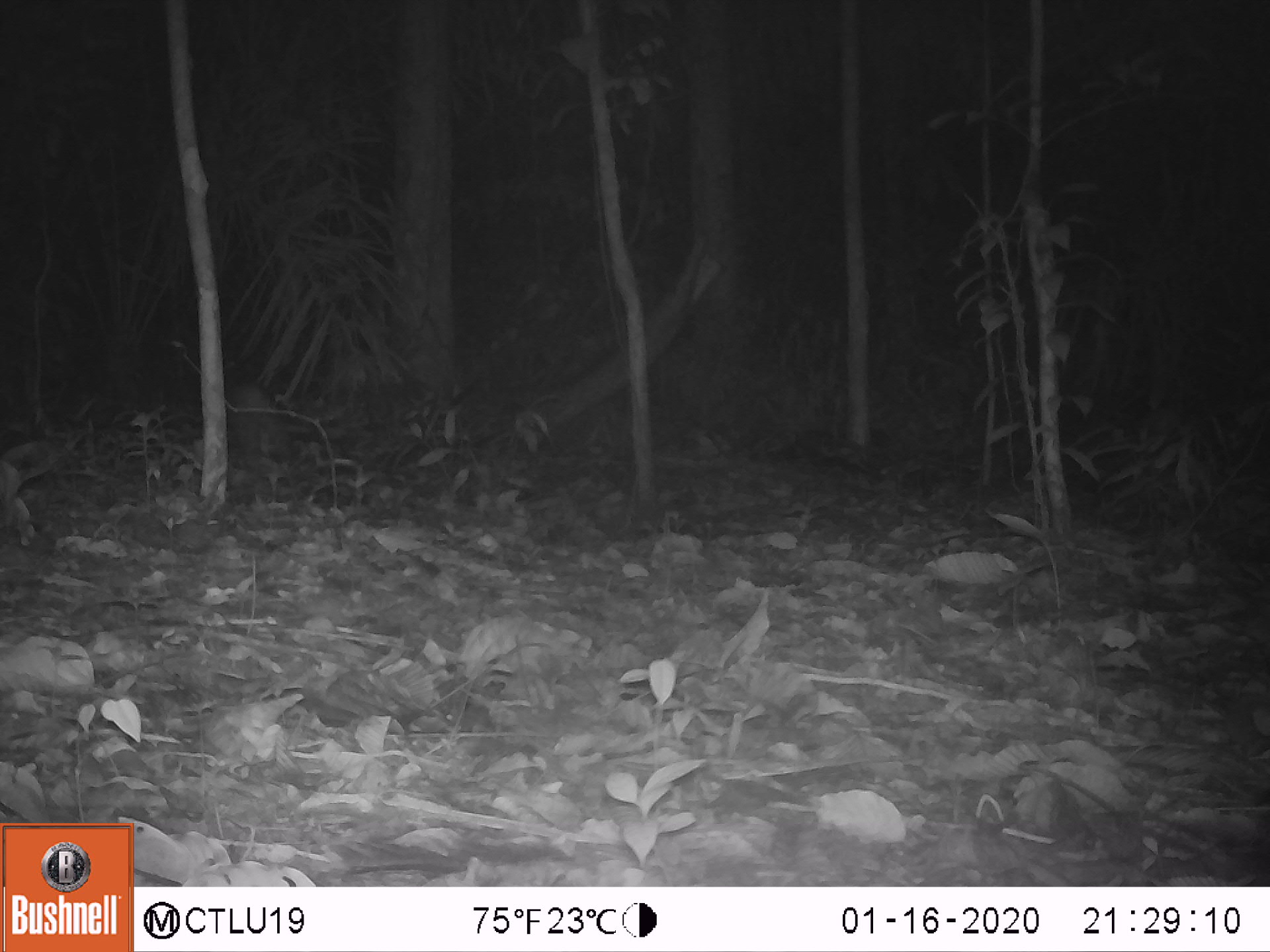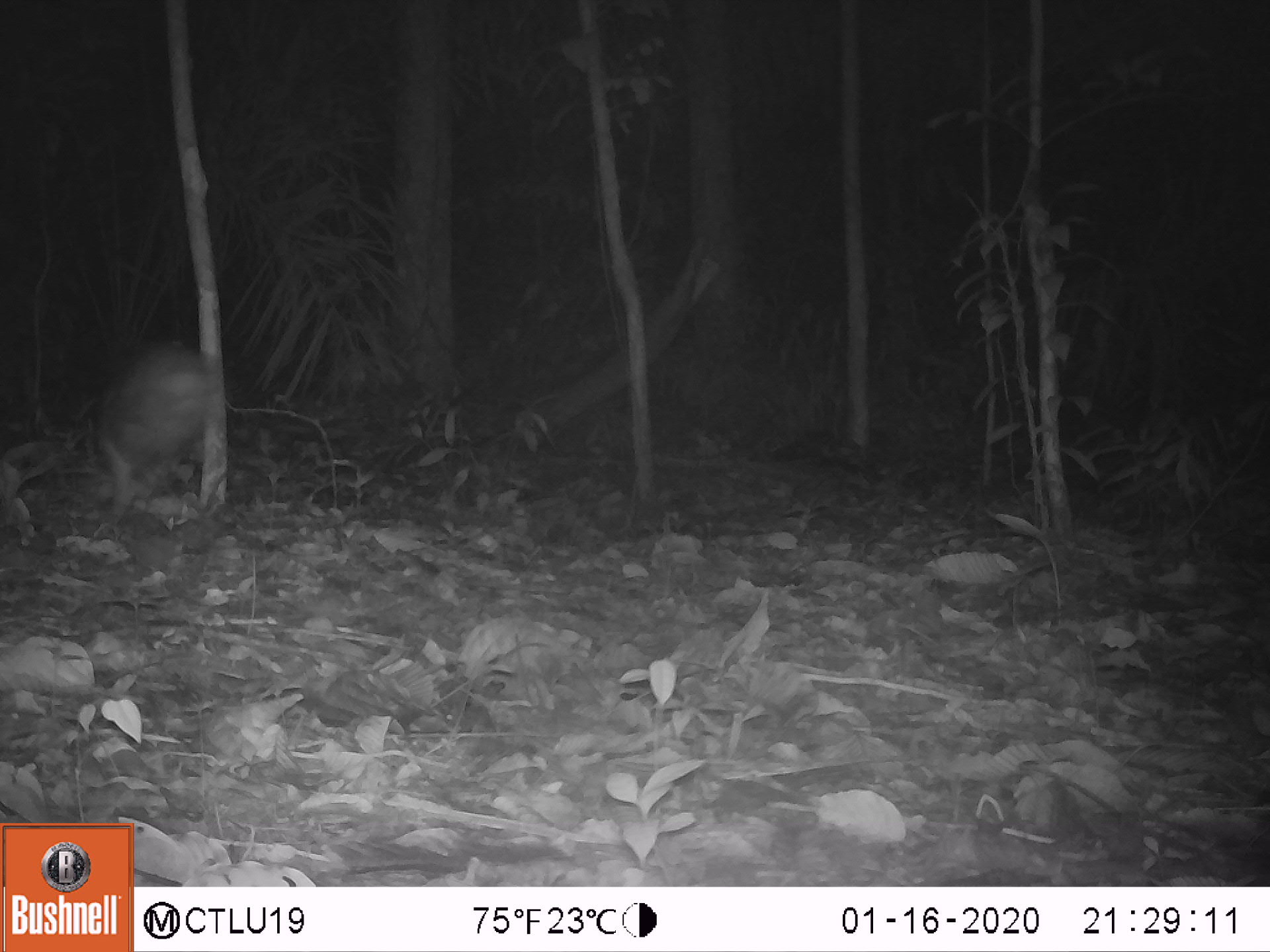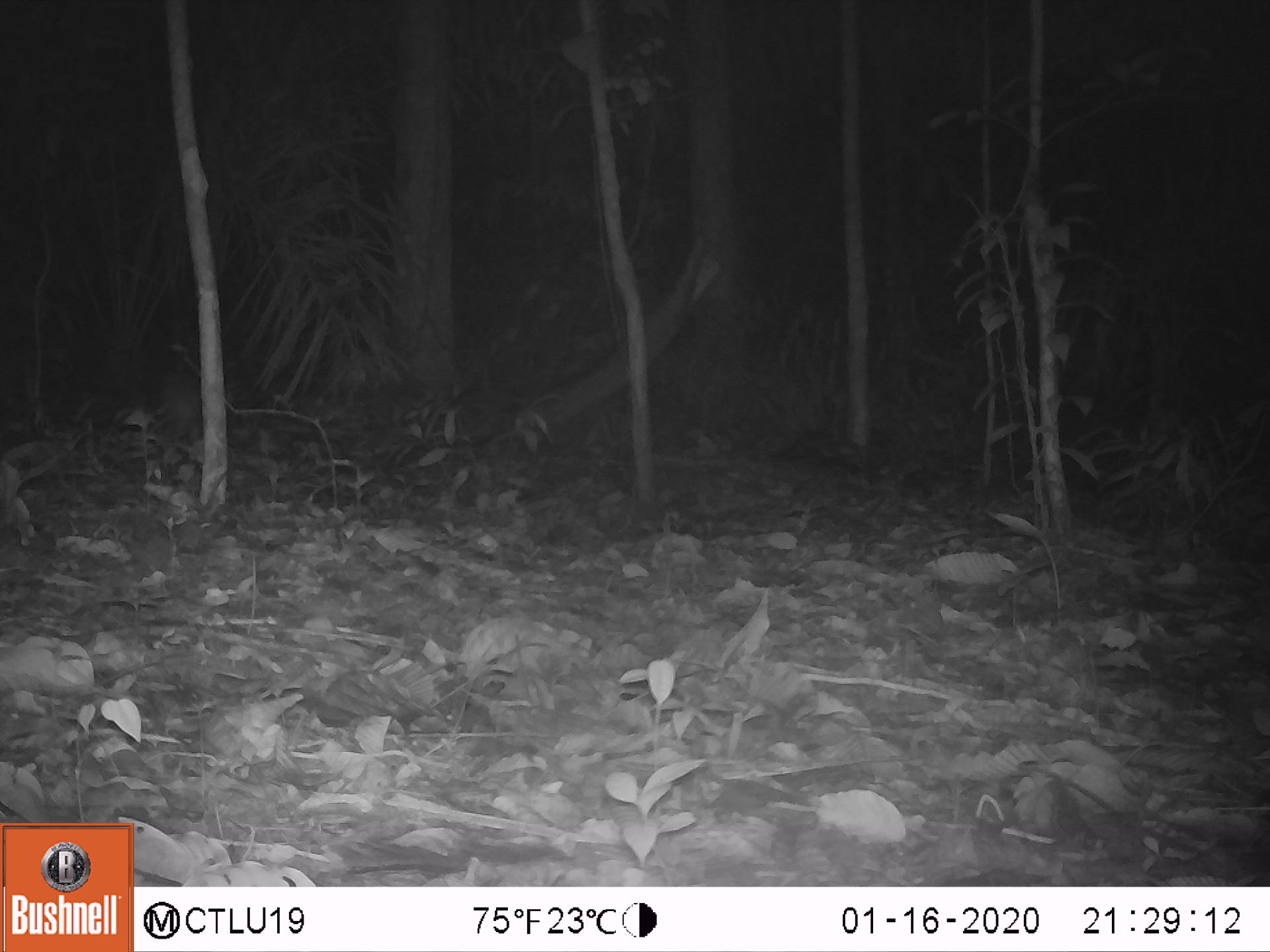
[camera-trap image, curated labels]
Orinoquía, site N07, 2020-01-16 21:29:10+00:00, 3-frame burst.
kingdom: Animalia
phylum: Chordata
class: Mammalia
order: Rodentia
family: Cuniculidae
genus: Cuniculus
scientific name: Cuniculus paca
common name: spotted paca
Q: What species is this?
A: Spotted paca (Cuniculus paca).